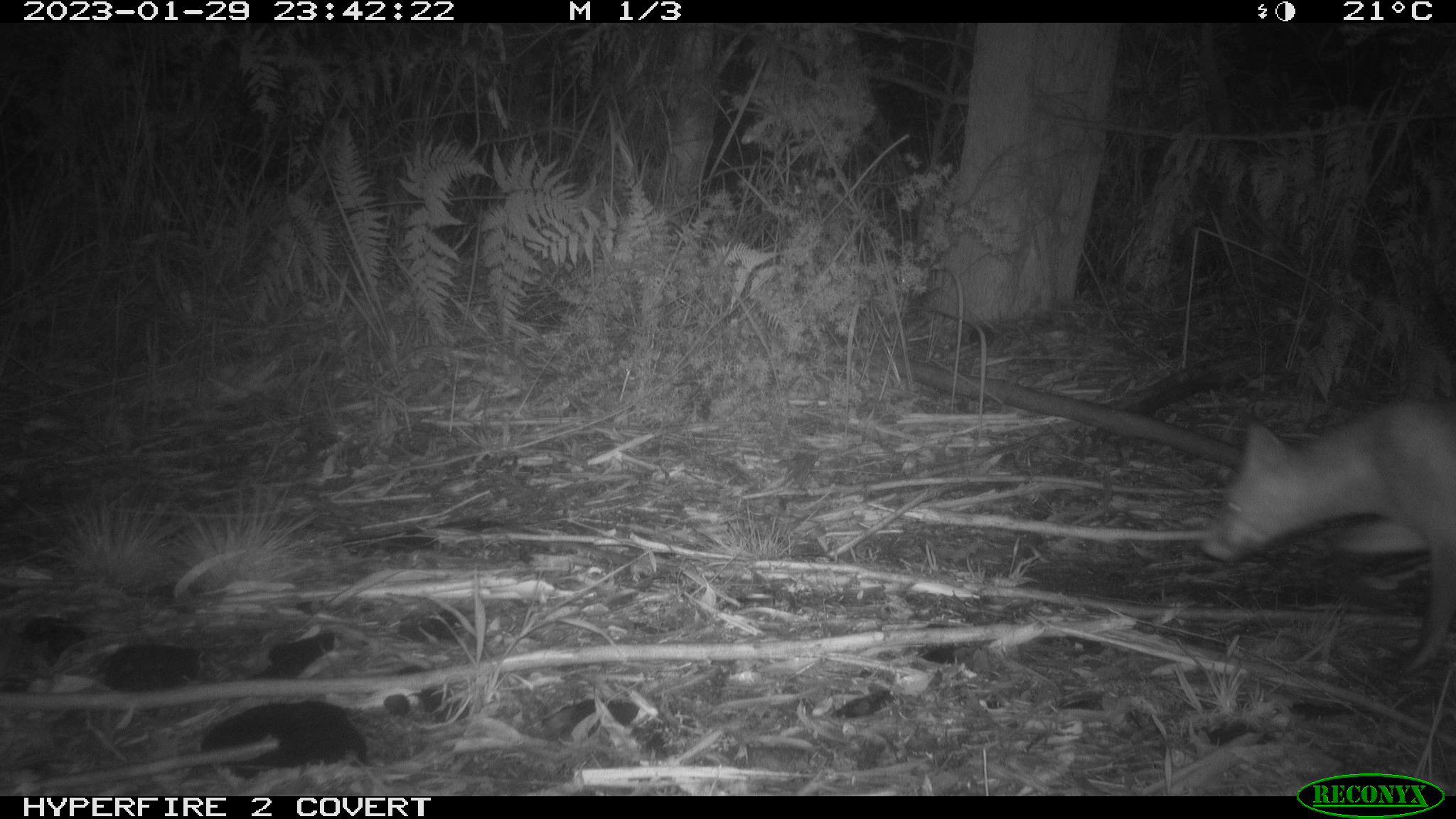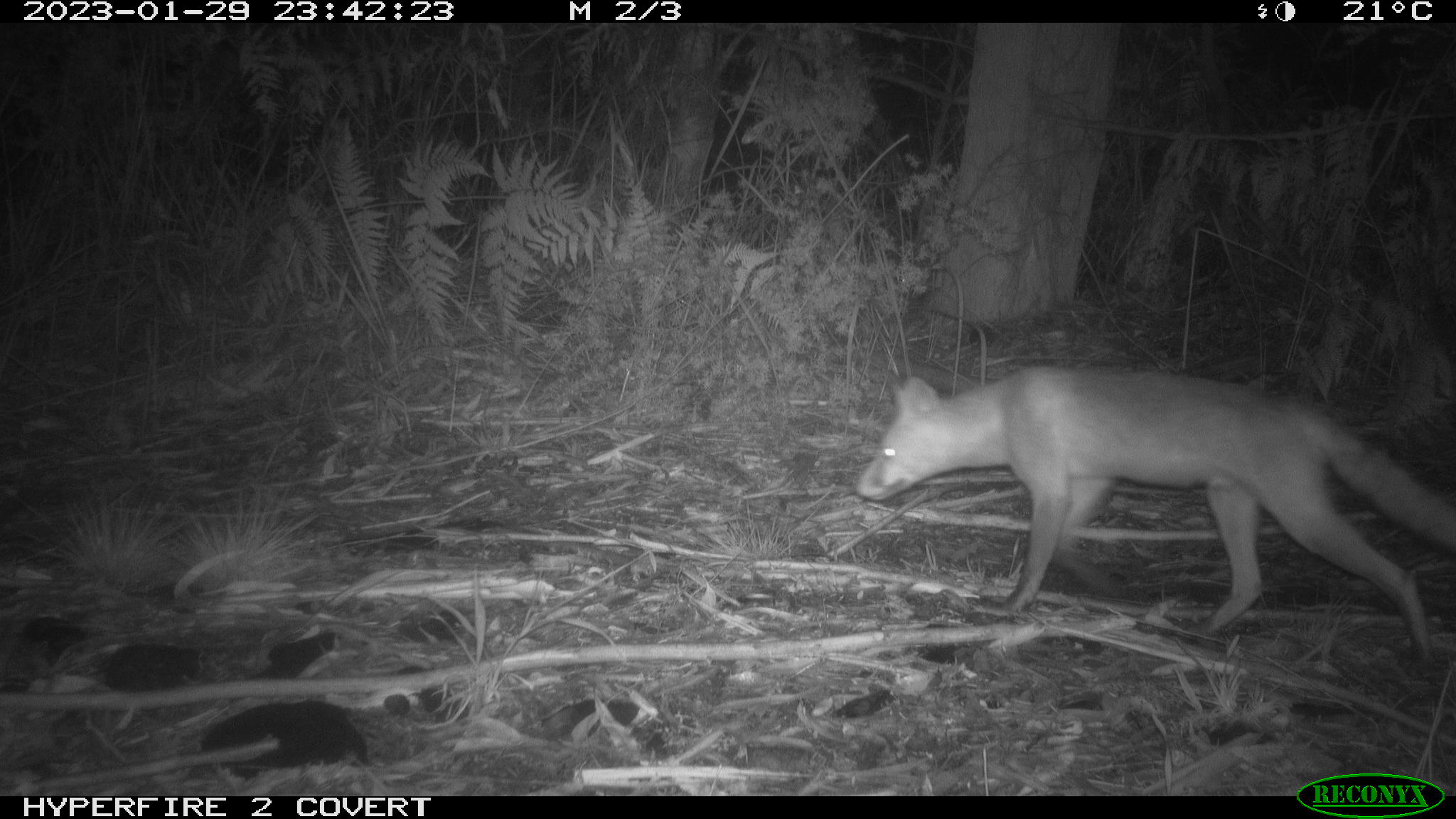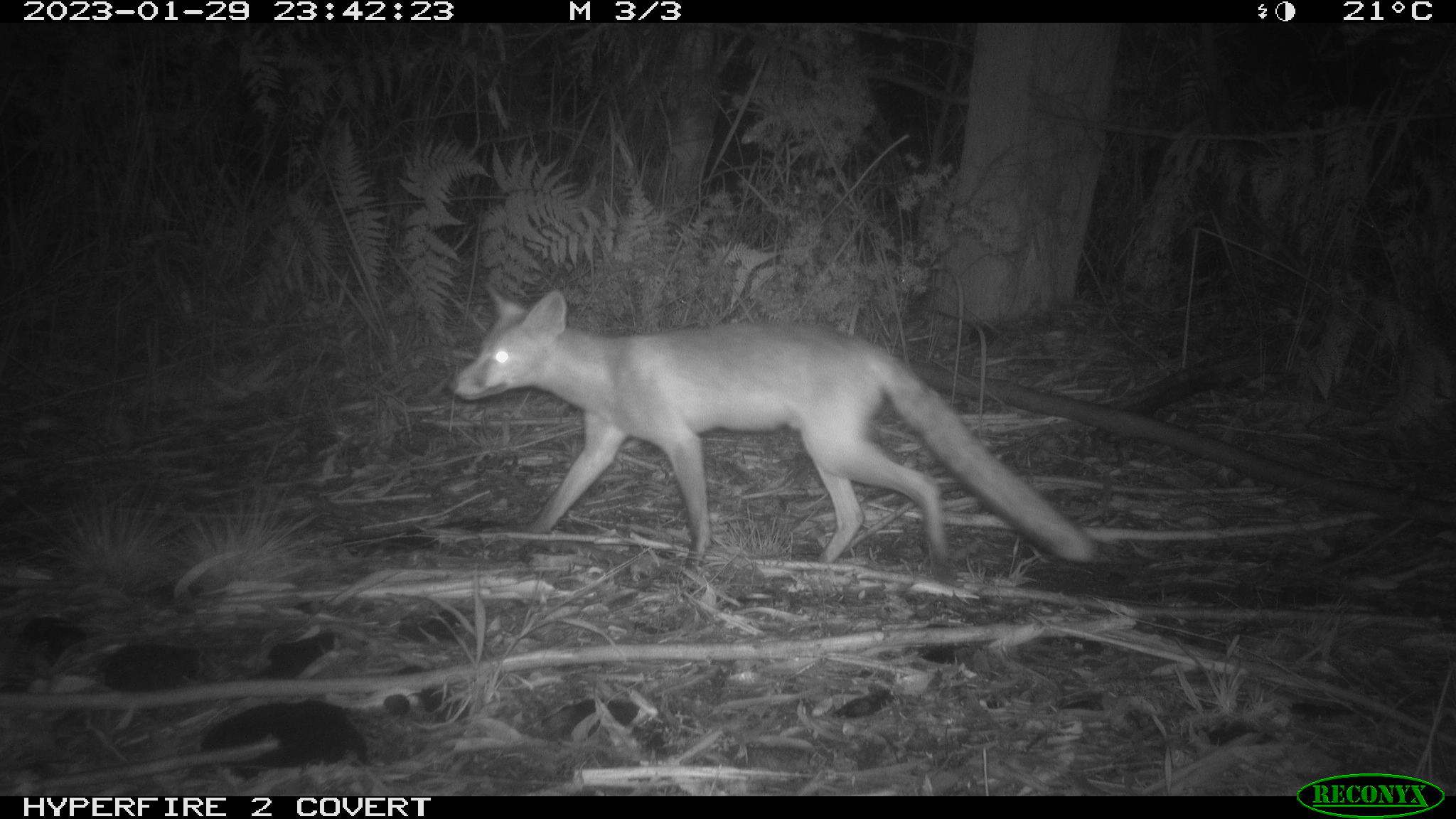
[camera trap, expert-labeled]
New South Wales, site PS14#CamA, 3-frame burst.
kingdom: Animalia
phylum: Chordata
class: Mammalia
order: Carnivora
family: Canidae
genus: Vulpes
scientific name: Vulpes vulpes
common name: red fox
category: fox